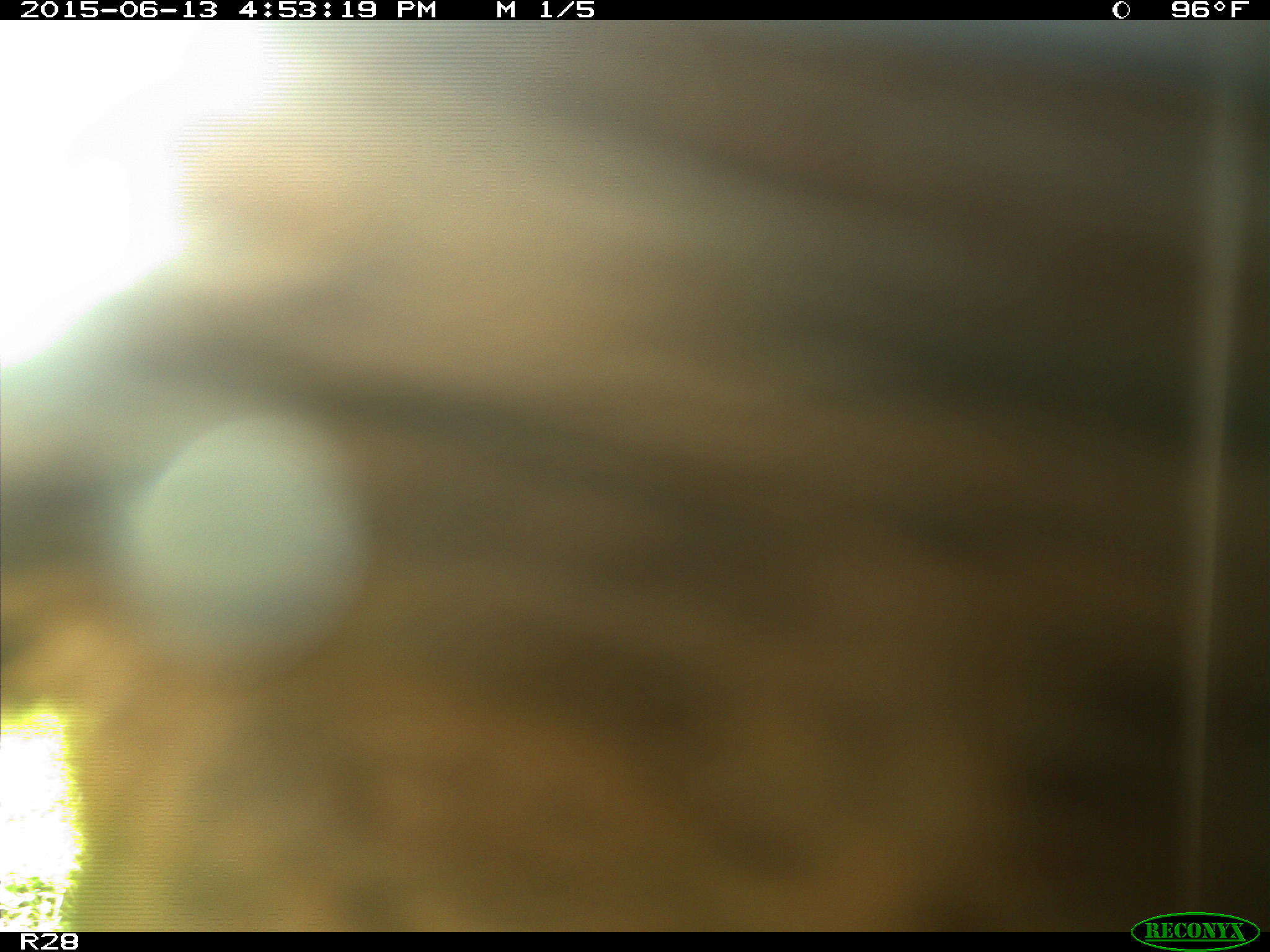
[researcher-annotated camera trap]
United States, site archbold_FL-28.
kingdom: Animalia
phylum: Chordata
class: Mammalia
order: Artiodactyla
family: Bovidae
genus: Bos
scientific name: Bos taurus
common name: domestic cow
Bos taurus (domestic cow).